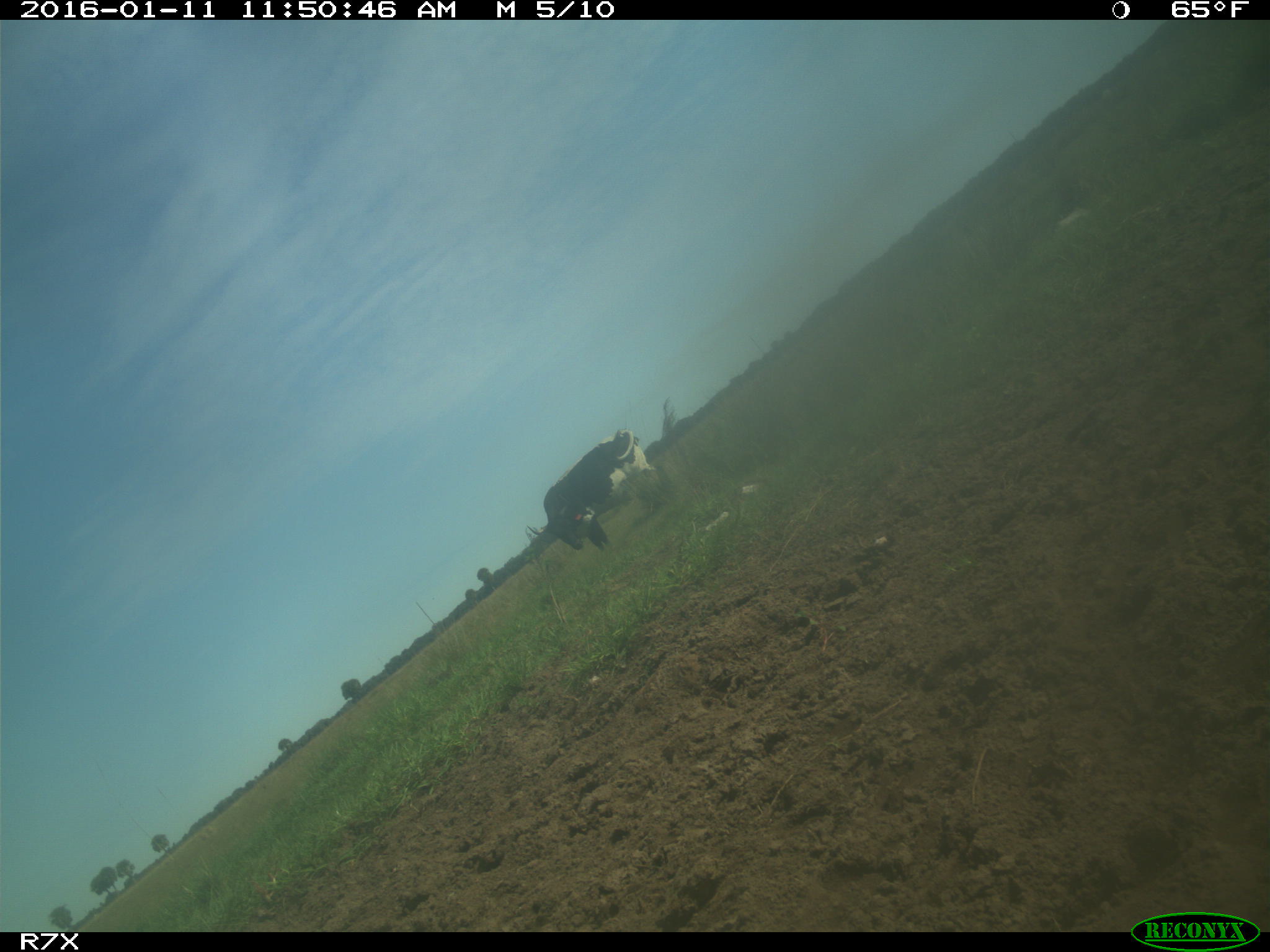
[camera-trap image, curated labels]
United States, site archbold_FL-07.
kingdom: Animalia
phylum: Chordata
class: Mammalia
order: Artiodactyla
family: Bovidae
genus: Bos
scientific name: Bos taurus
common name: domestic cow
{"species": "Bos taurus (domestic cow)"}